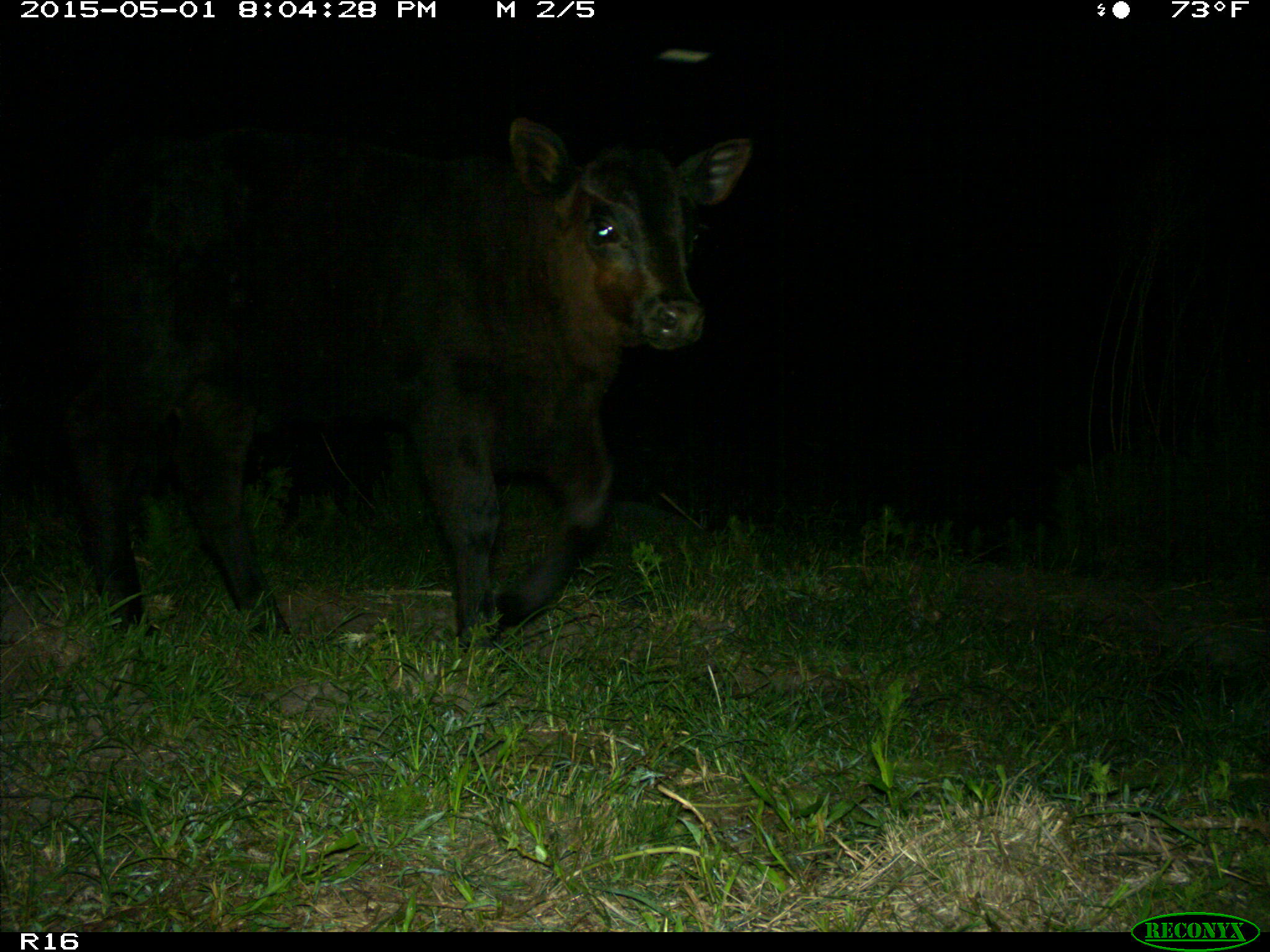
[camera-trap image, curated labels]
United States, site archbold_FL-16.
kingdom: Animalia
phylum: Chordata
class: Mammalia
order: Artiodactyla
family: Bovidae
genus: Bos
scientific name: Bos taurus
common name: domestic cow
Bos taurus (domestic cow).